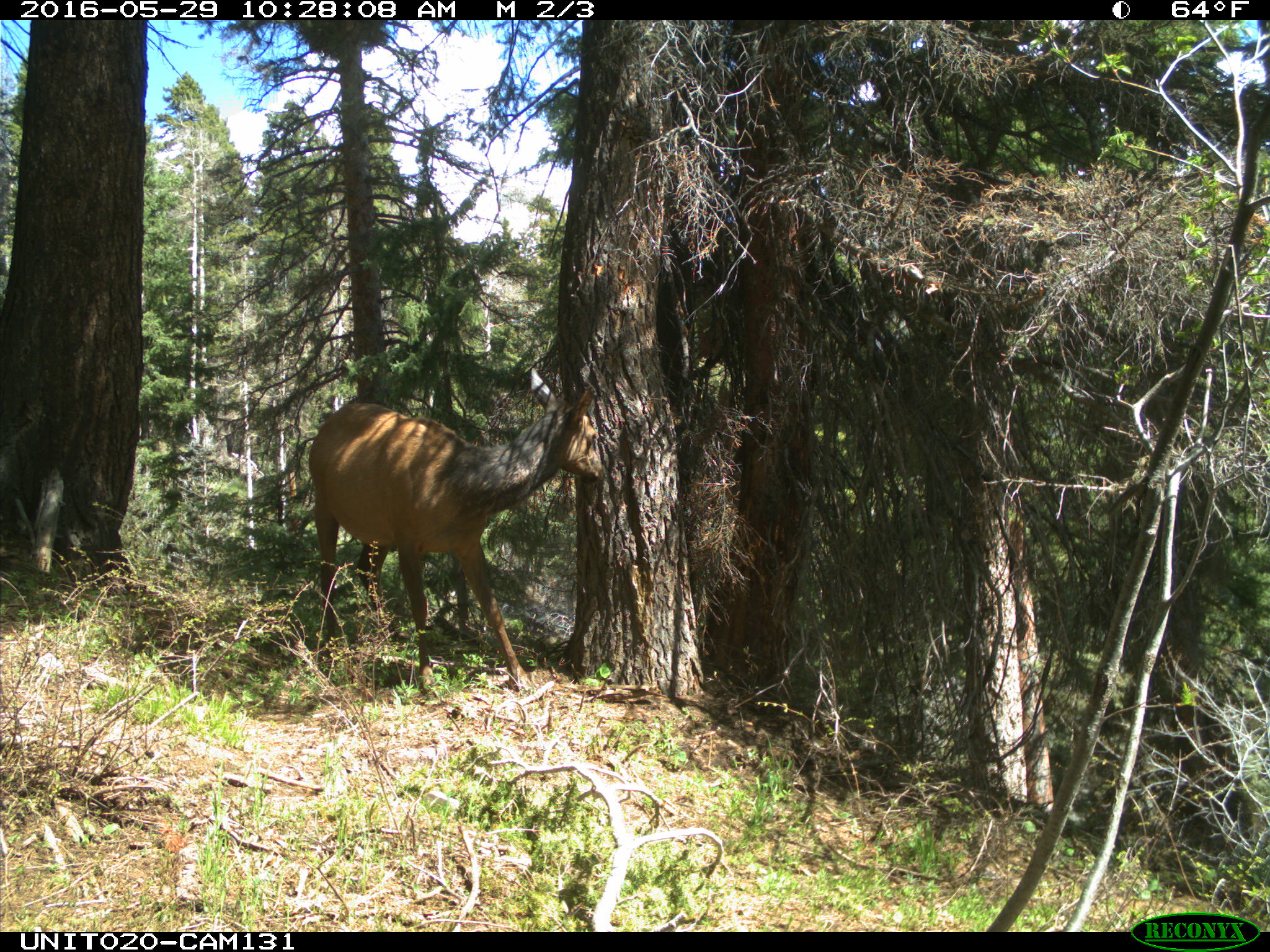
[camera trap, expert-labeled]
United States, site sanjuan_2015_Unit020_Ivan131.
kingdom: Animalia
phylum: Chordata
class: Mammalia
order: Artiodactyla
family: Cervidae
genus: Cervus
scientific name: Cervus elaphus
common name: red deer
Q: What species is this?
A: Cervus elaphus (red deer).